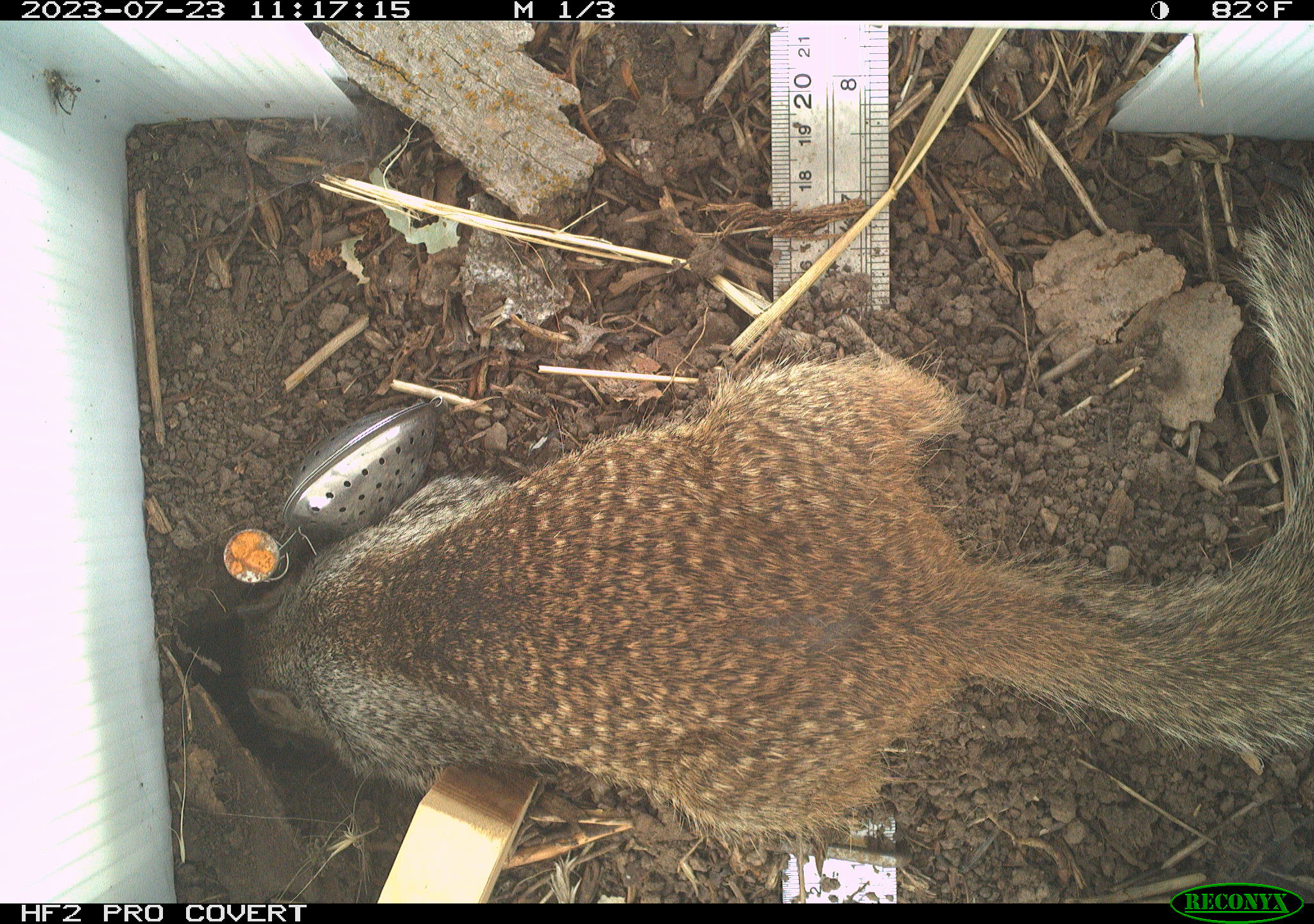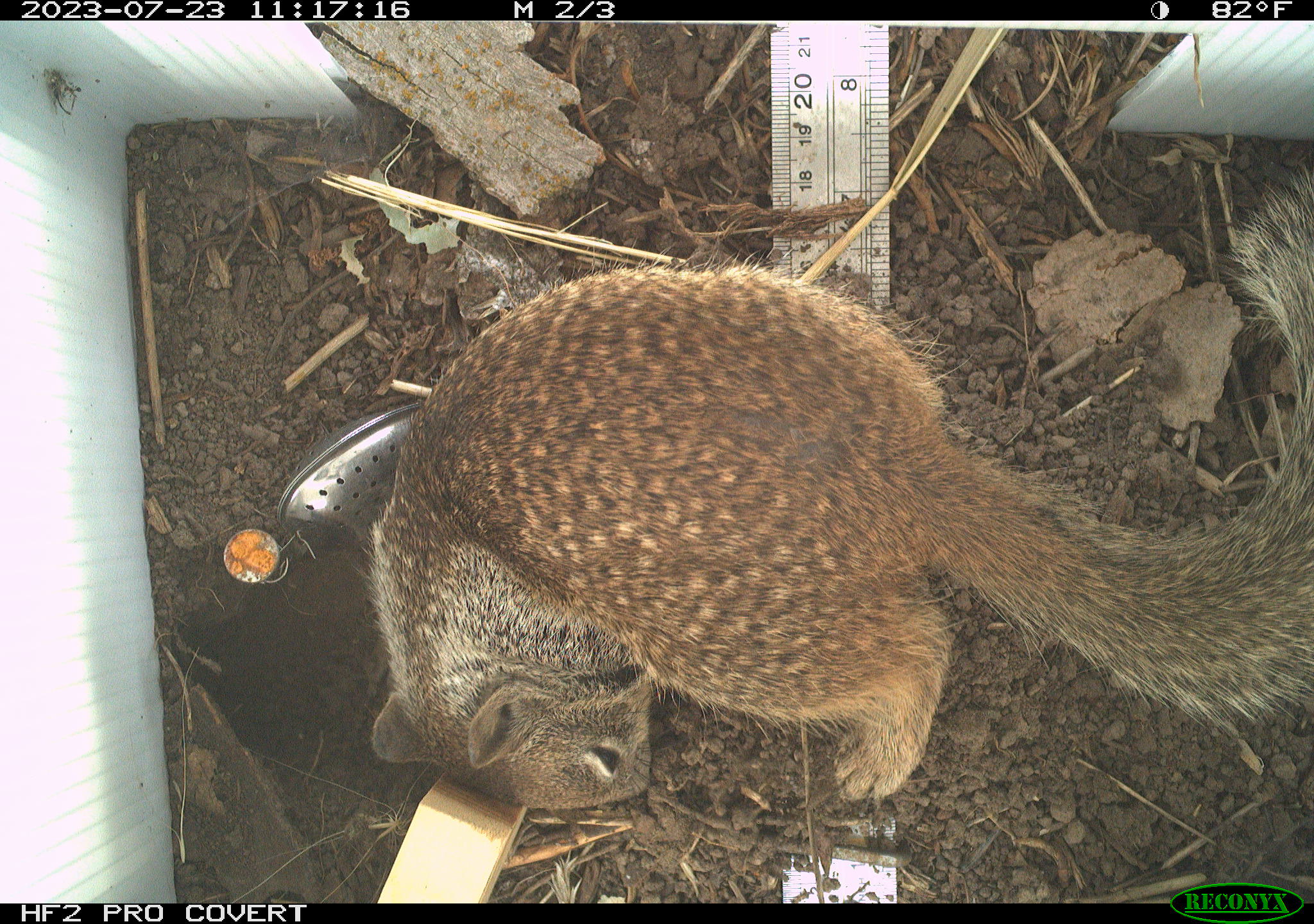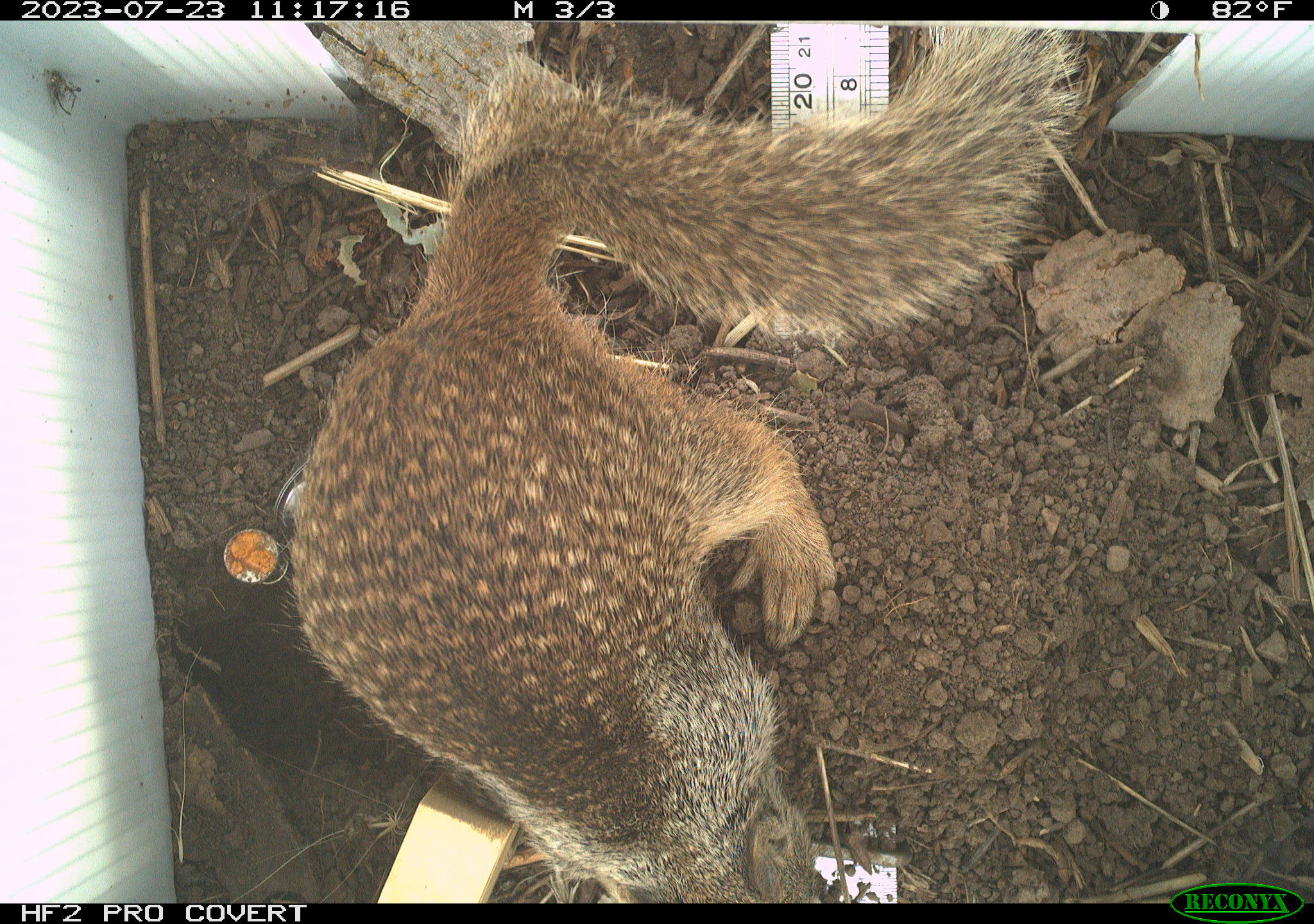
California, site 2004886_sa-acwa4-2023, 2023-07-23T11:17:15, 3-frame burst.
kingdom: Animalia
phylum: Chordata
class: Mammalia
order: Rodentia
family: Sciuridae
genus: Otospermophilus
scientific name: Otospermophilus beecheyi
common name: california ground squirrel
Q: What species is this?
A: California ground squirrel (Otospermophilus beecheyi).